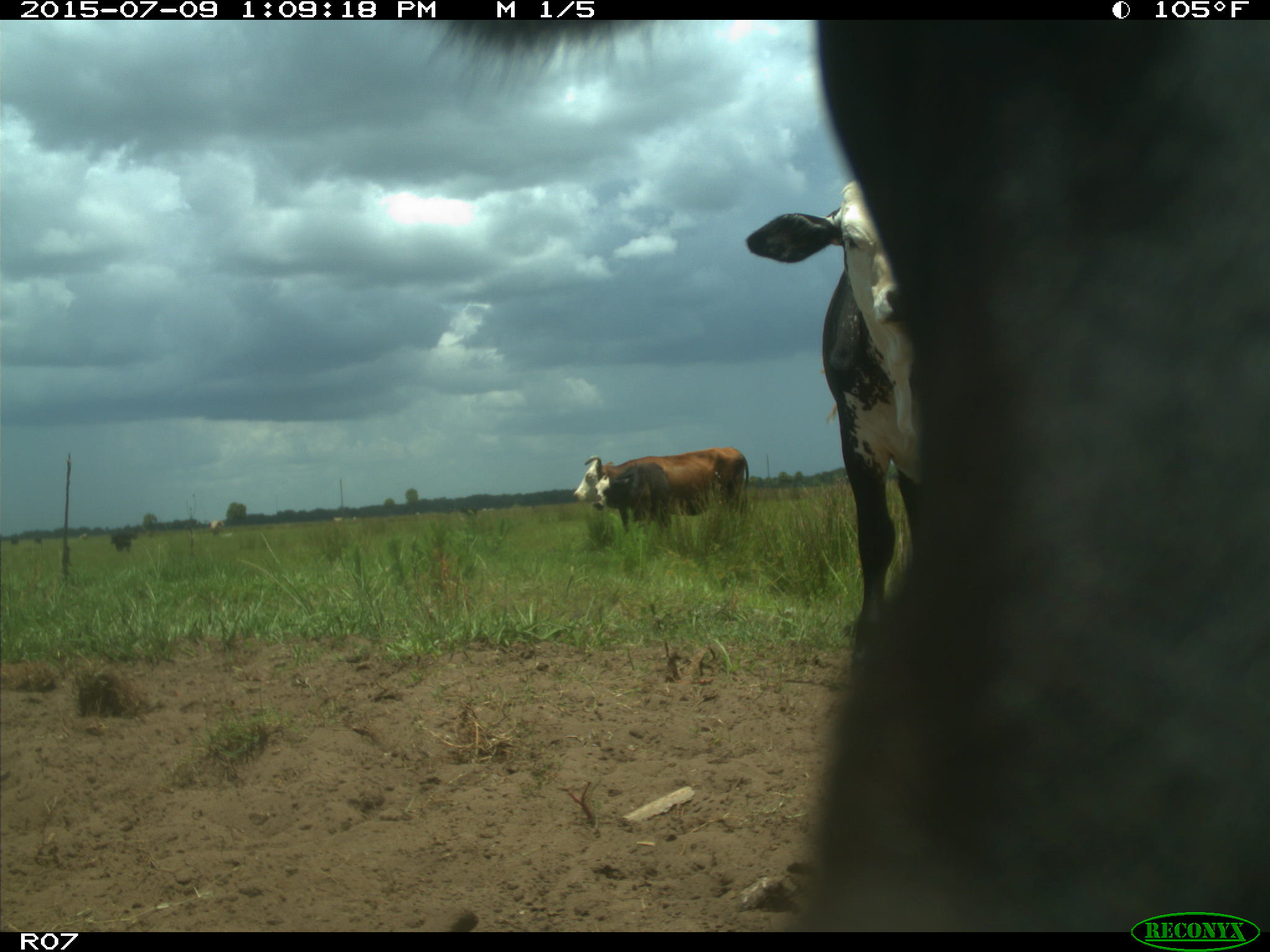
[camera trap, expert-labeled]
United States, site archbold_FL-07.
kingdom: Animalia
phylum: Chordata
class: Mammalia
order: Artiodactyla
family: Bovidae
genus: Bos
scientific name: Bos taurus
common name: domestic cow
Bos taurus (domestic cow).